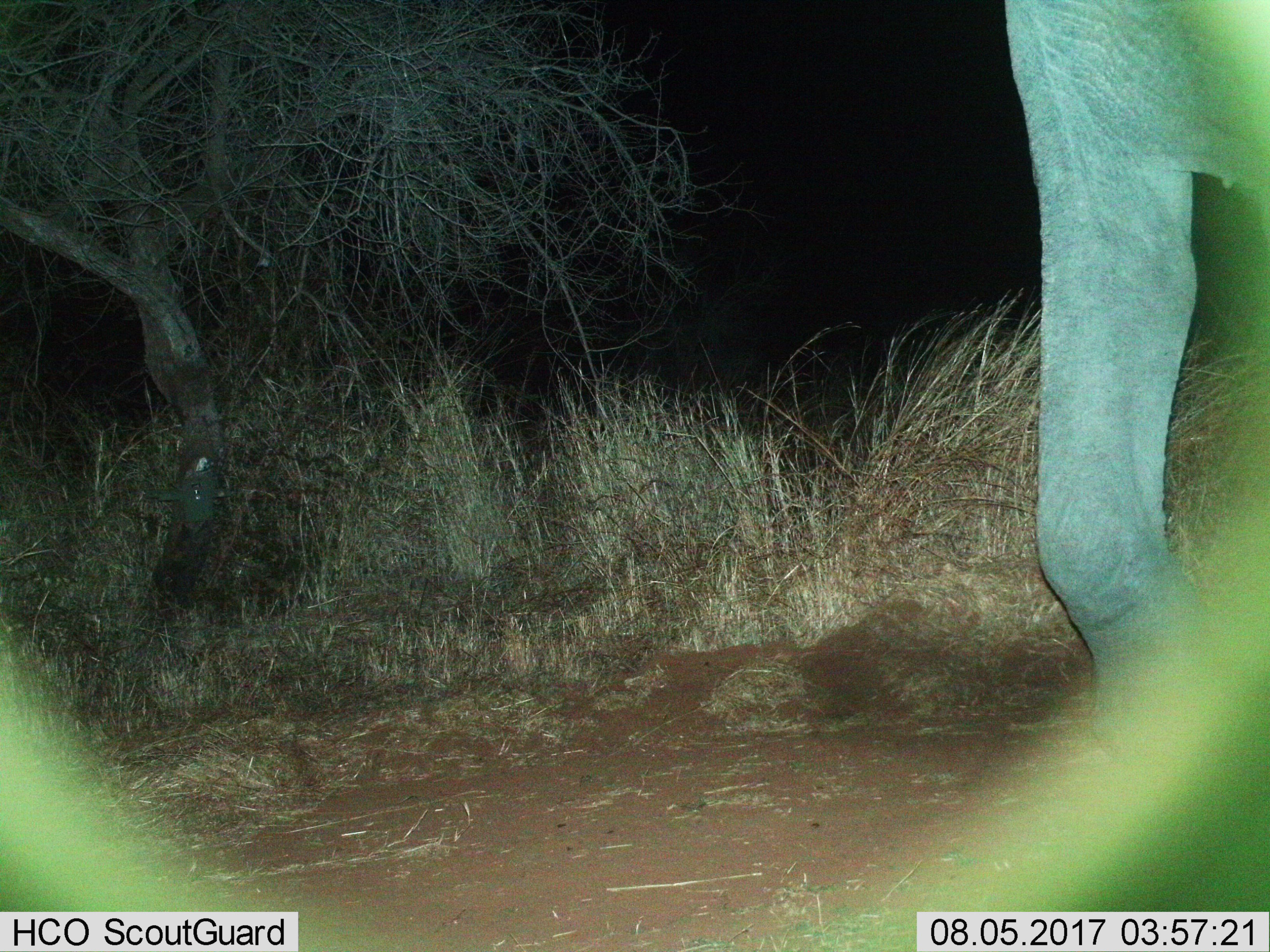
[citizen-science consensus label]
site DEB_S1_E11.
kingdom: Animalia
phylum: Chordata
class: Mammalia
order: Proboscidea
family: Elephantidae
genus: Loxodonta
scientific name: Loxodonta africana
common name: african bush elephant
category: elephant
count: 1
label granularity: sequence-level